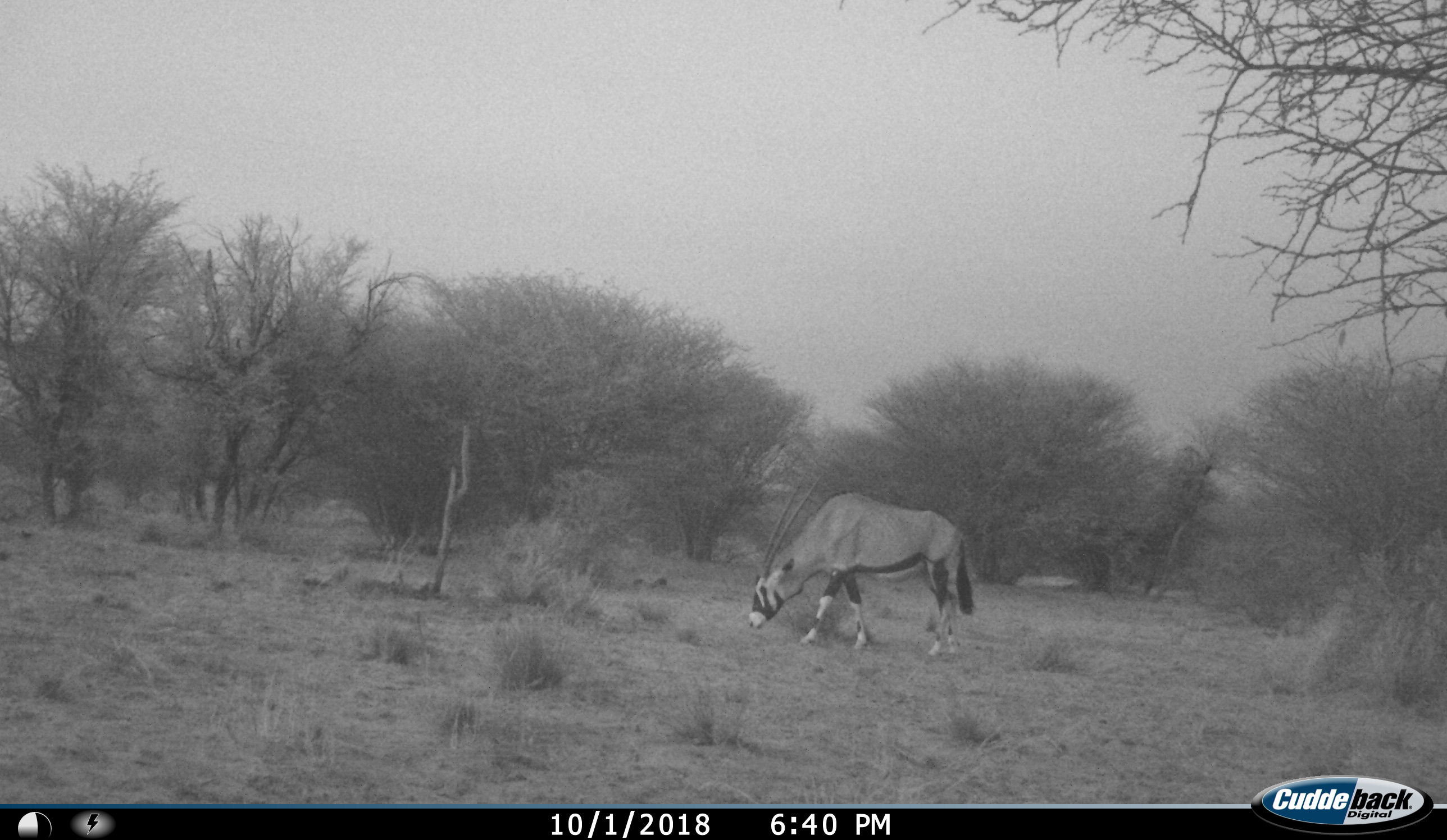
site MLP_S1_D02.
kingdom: Animalia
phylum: Chordata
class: Mammalia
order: Artiodactyla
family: Bovidae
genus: Oryx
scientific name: Oryx gazella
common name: gemsbok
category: oryx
Oryx (gemsbok) (Oryx gazella), count 1. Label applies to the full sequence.